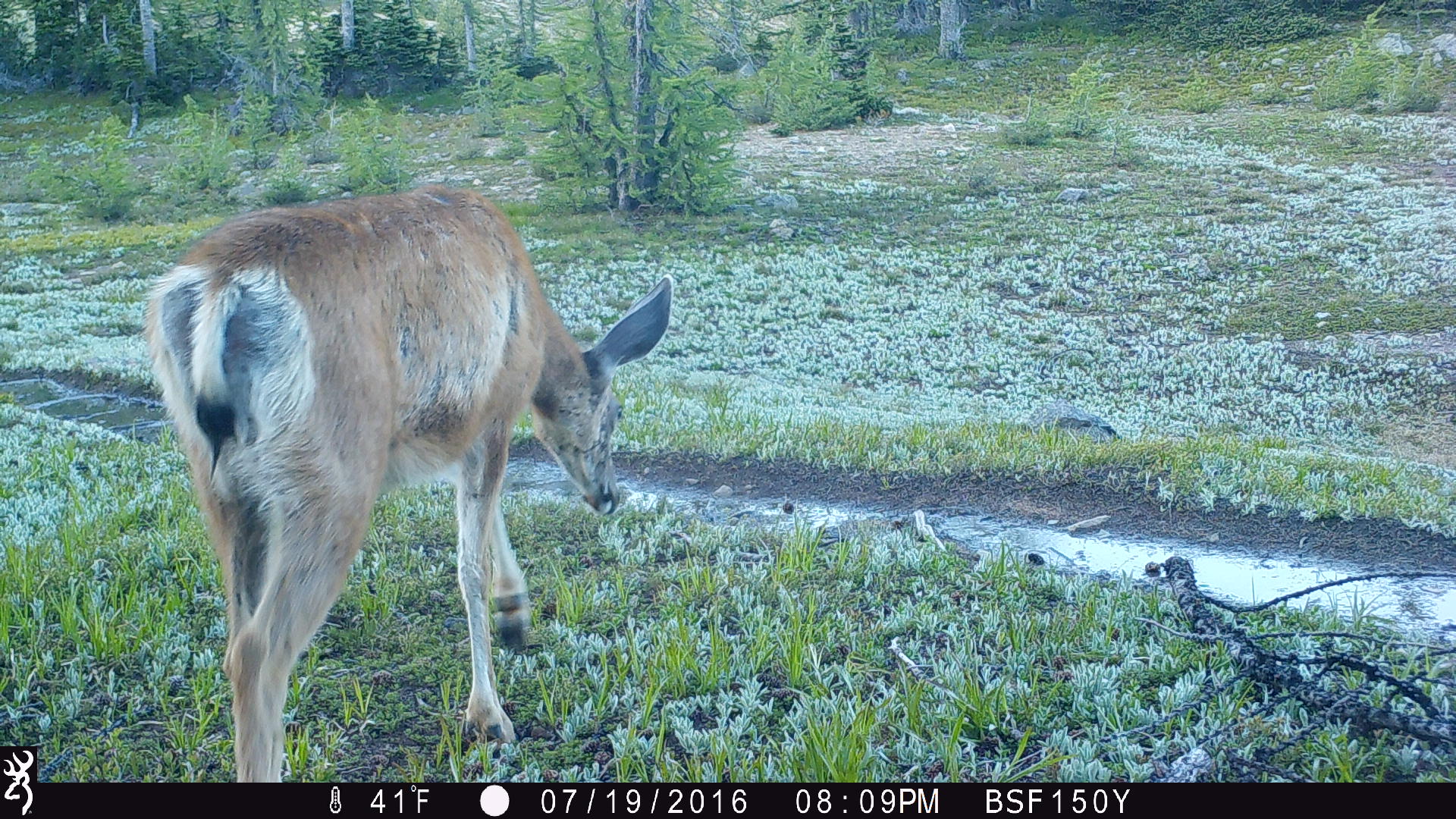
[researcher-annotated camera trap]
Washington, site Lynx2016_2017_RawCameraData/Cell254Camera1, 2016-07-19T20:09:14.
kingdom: Animalia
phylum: Chordata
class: Mammalia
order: Artiodactyla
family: Cervidae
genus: Odocoileus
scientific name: Odocoileus hemionus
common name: mule deer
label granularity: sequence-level